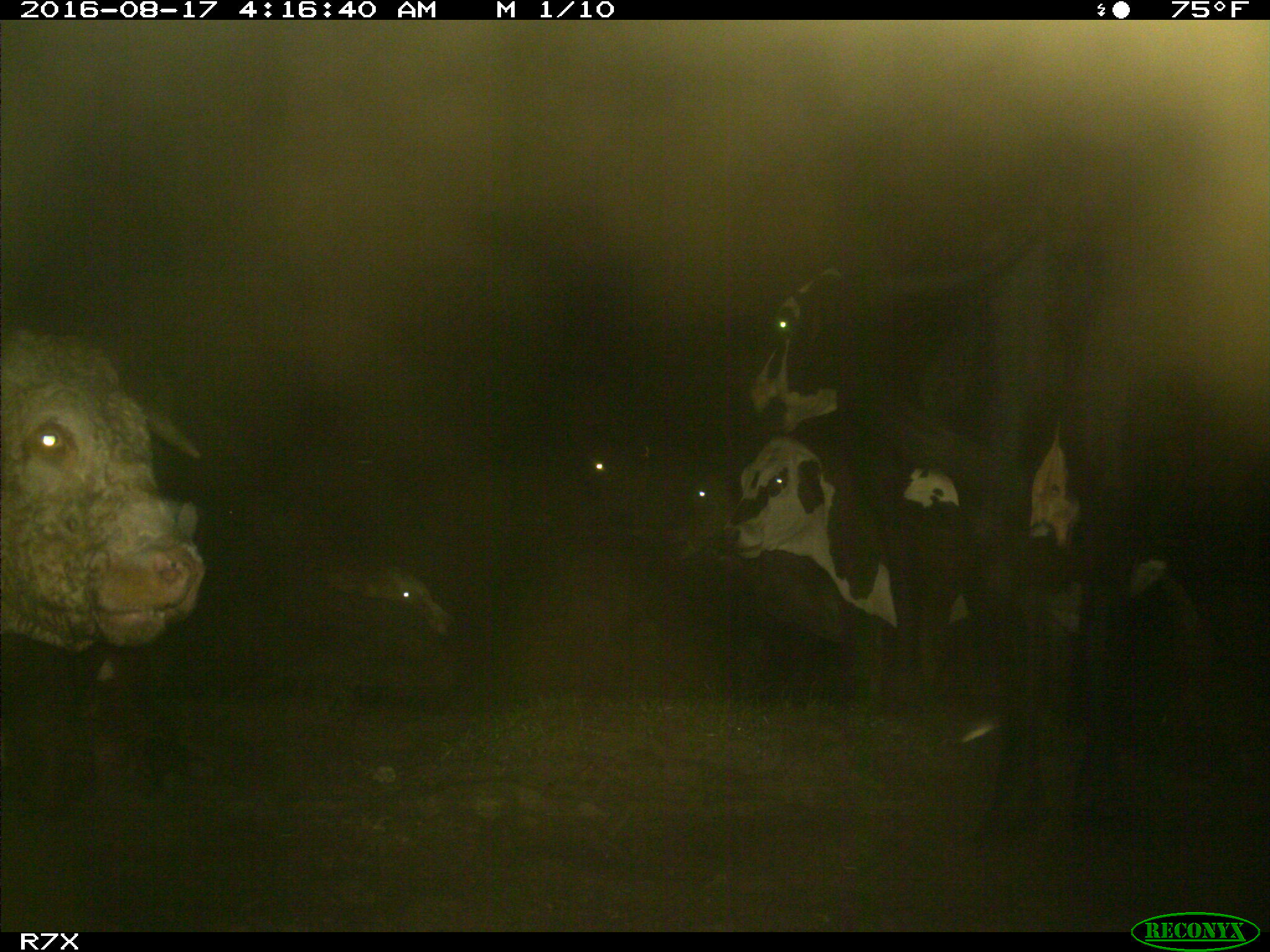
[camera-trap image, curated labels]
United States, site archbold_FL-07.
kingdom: Animalia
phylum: Chordata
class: Mammalia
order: Artiodactyla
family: Bovidae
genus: Bos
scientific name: Bos taurus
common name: domestic cow